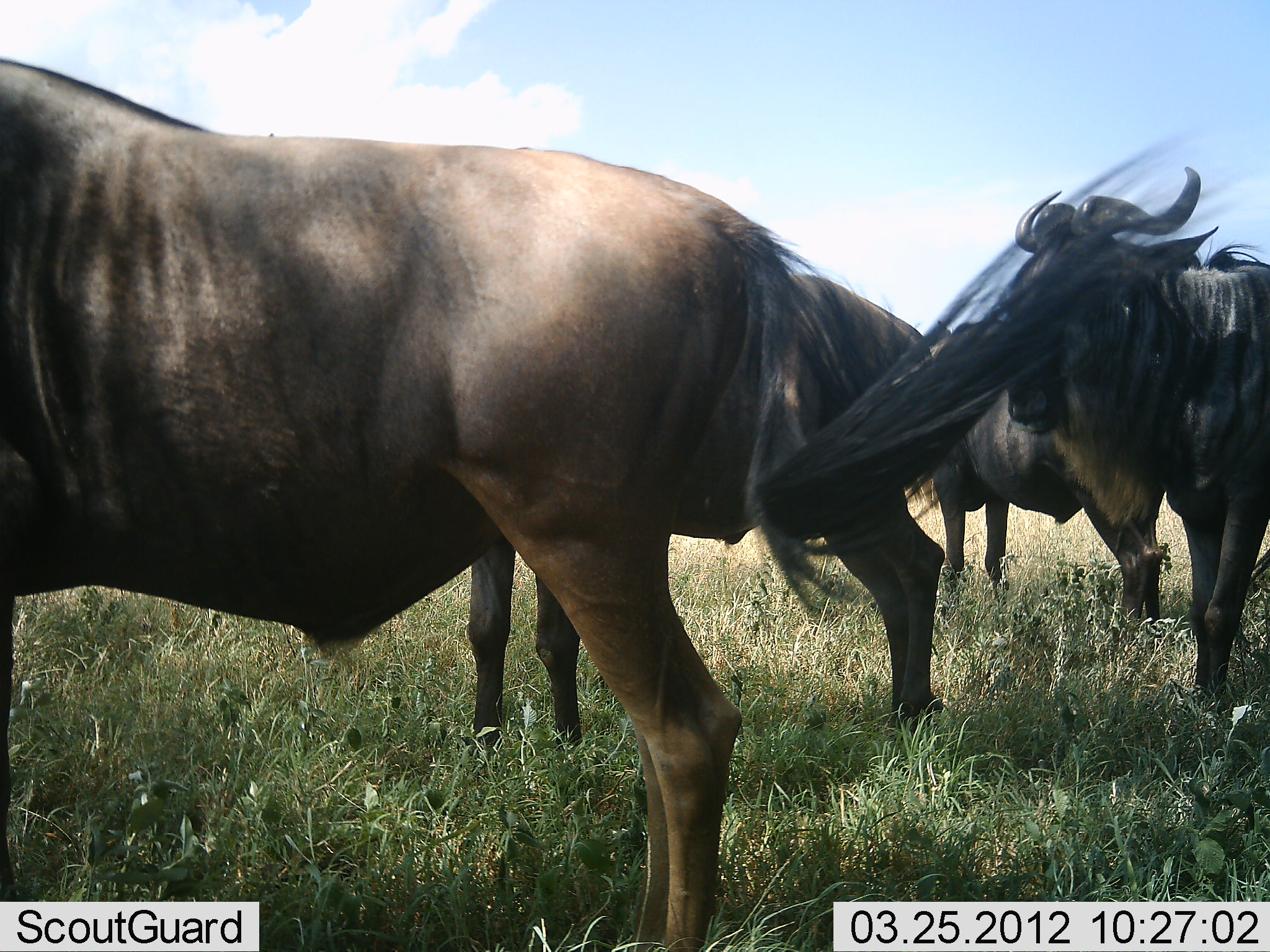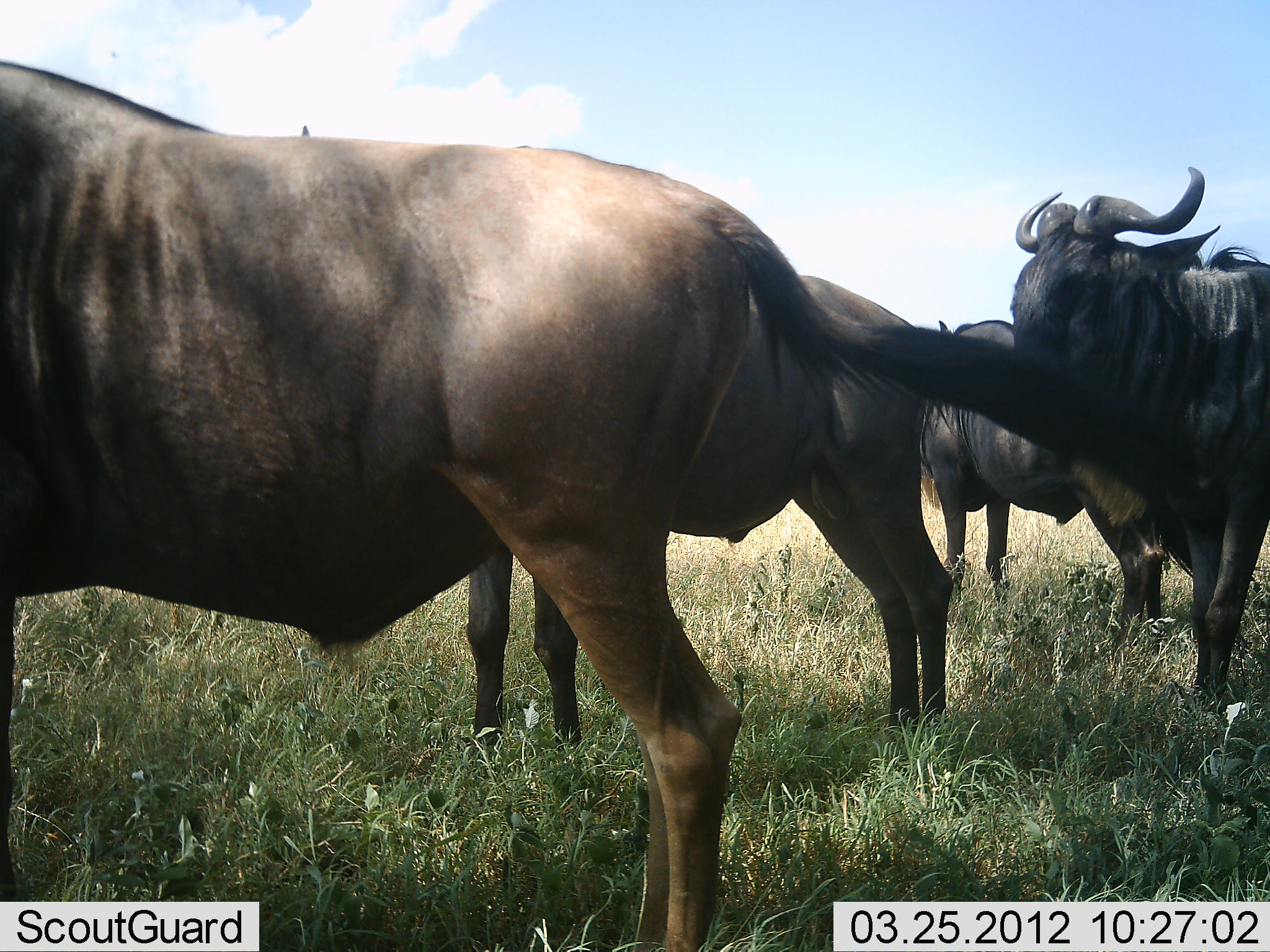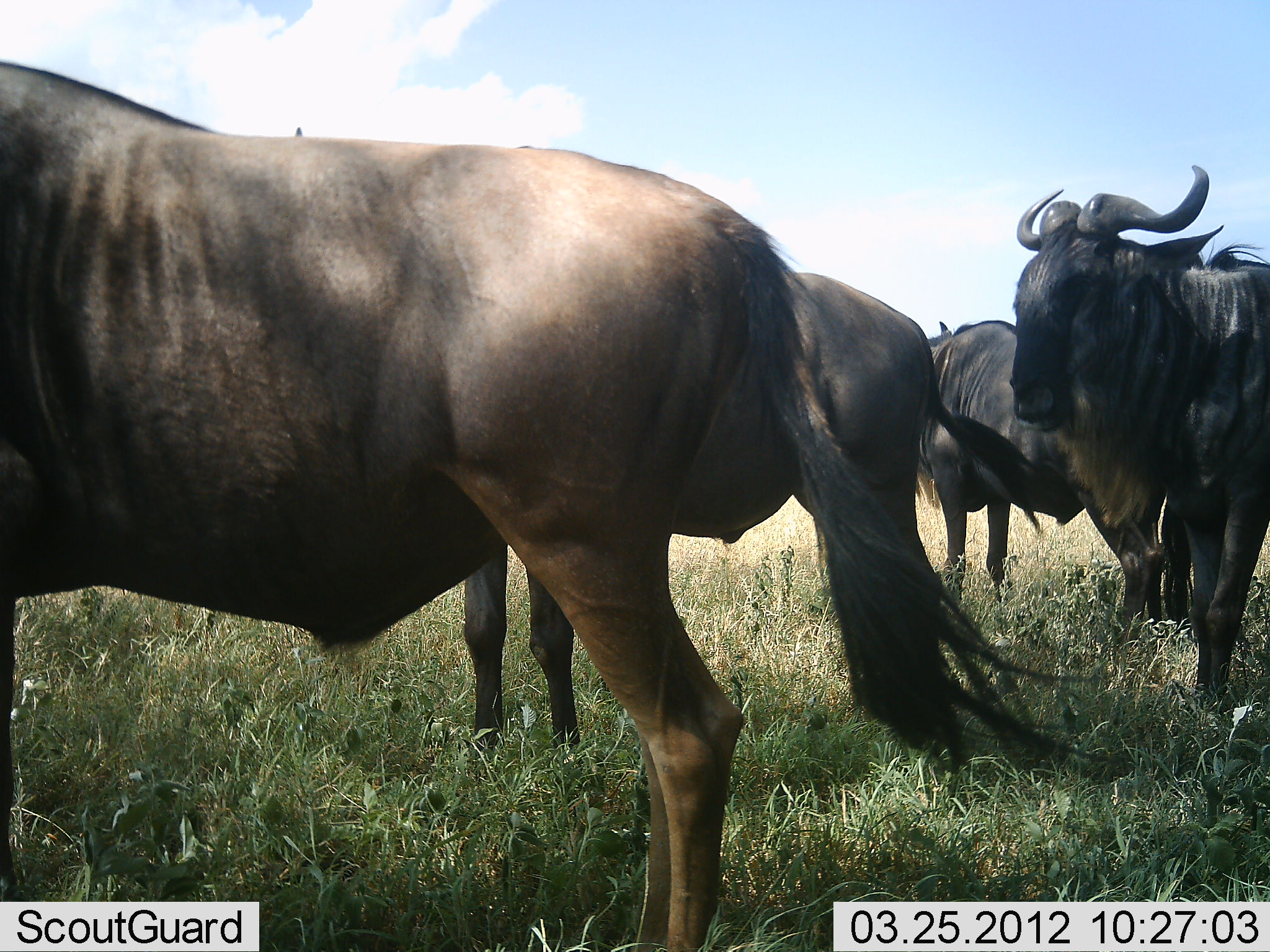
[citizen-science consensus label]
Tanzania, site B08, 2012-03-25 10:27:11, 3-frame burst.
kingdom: Animalia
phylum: Chordata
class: Mammalia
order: Artiodactyla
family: Bovidae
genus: Connochaetes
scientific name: Connochaetes taurinus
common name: blue wildebeest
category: wildebeest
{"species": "wildebeest (blue wildebeest) (Connochaetes taurinus)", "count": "4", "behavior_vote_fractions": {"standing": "100%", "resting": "3%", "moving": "0%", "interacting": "0%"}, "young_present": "0%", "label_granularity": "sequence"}